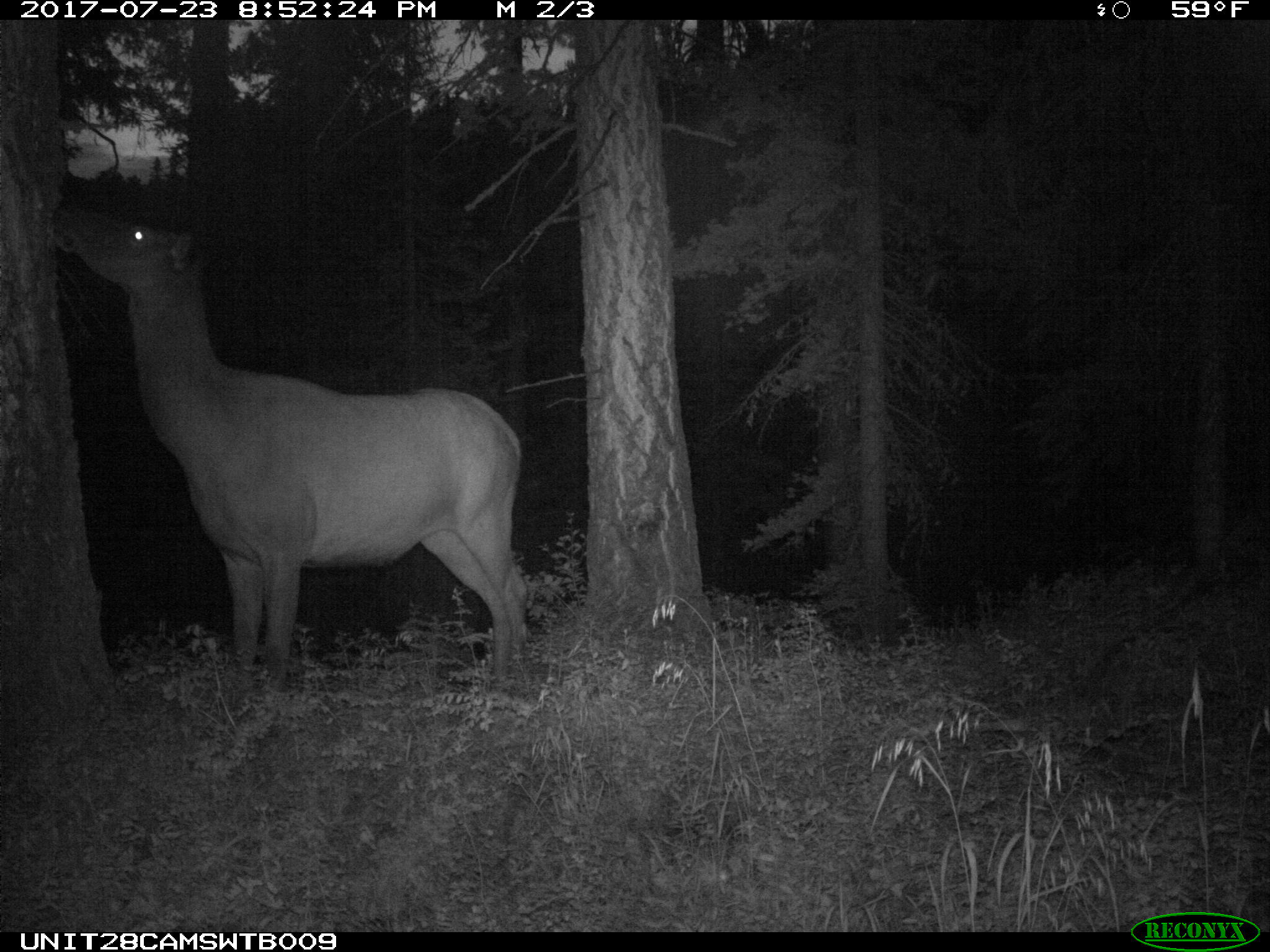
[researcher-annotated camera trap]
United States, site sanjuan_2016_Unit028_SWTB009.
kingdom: Animalia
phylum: Chordata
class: Mammalia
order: Artiodactyla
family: Cervidae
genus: Cervus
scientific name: Cervus elaphus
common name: red deer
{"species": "Cervus elaphus (red deer)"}